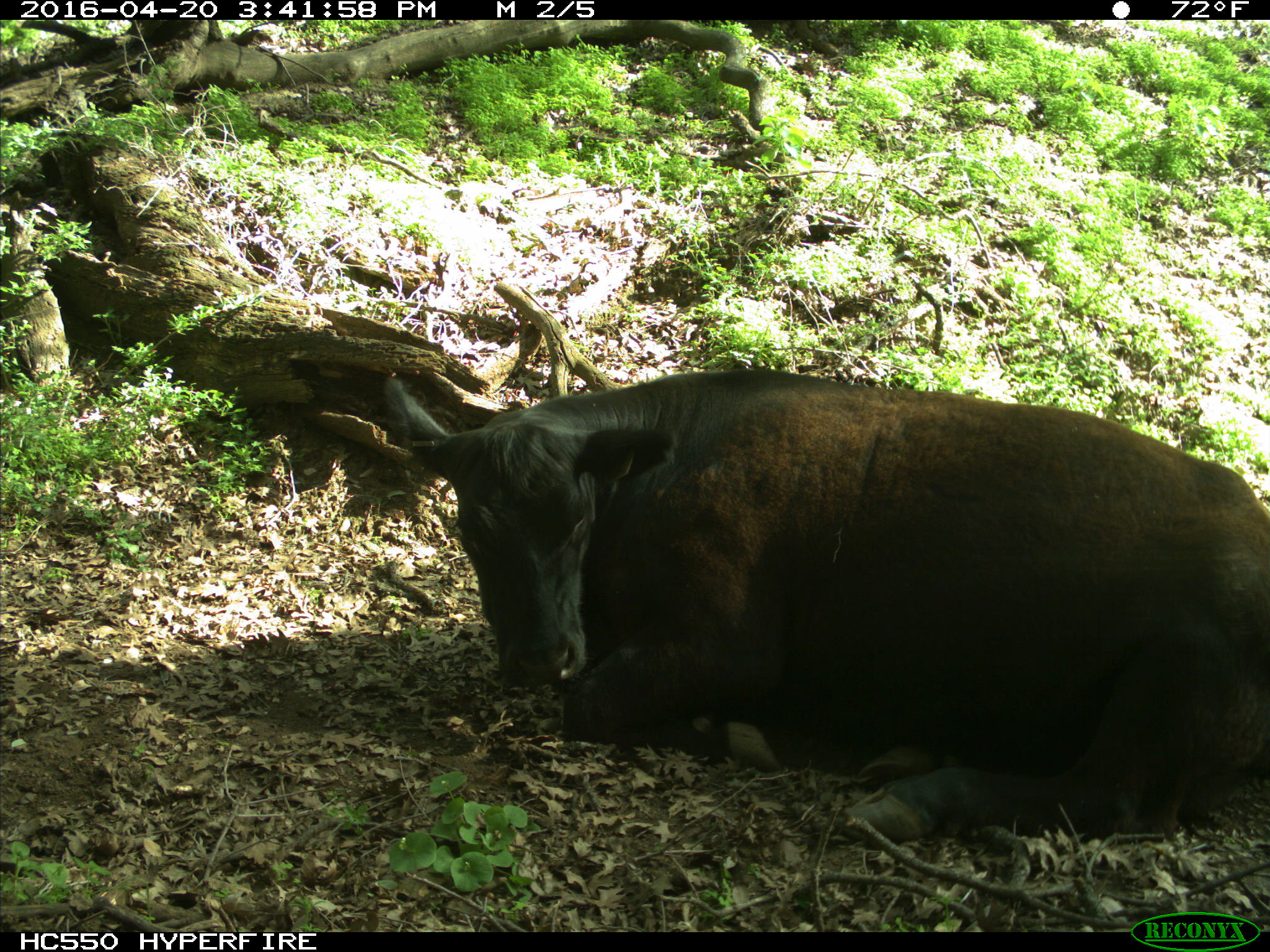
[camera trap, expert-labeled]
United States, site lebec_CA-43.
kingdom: Animalia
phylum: Chordata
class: Mammalia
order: Artiodactyla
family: Bovidae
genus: Bos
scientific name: Bos taurus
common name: domestic cow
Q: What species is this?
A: Bos taurus (domestic cow).